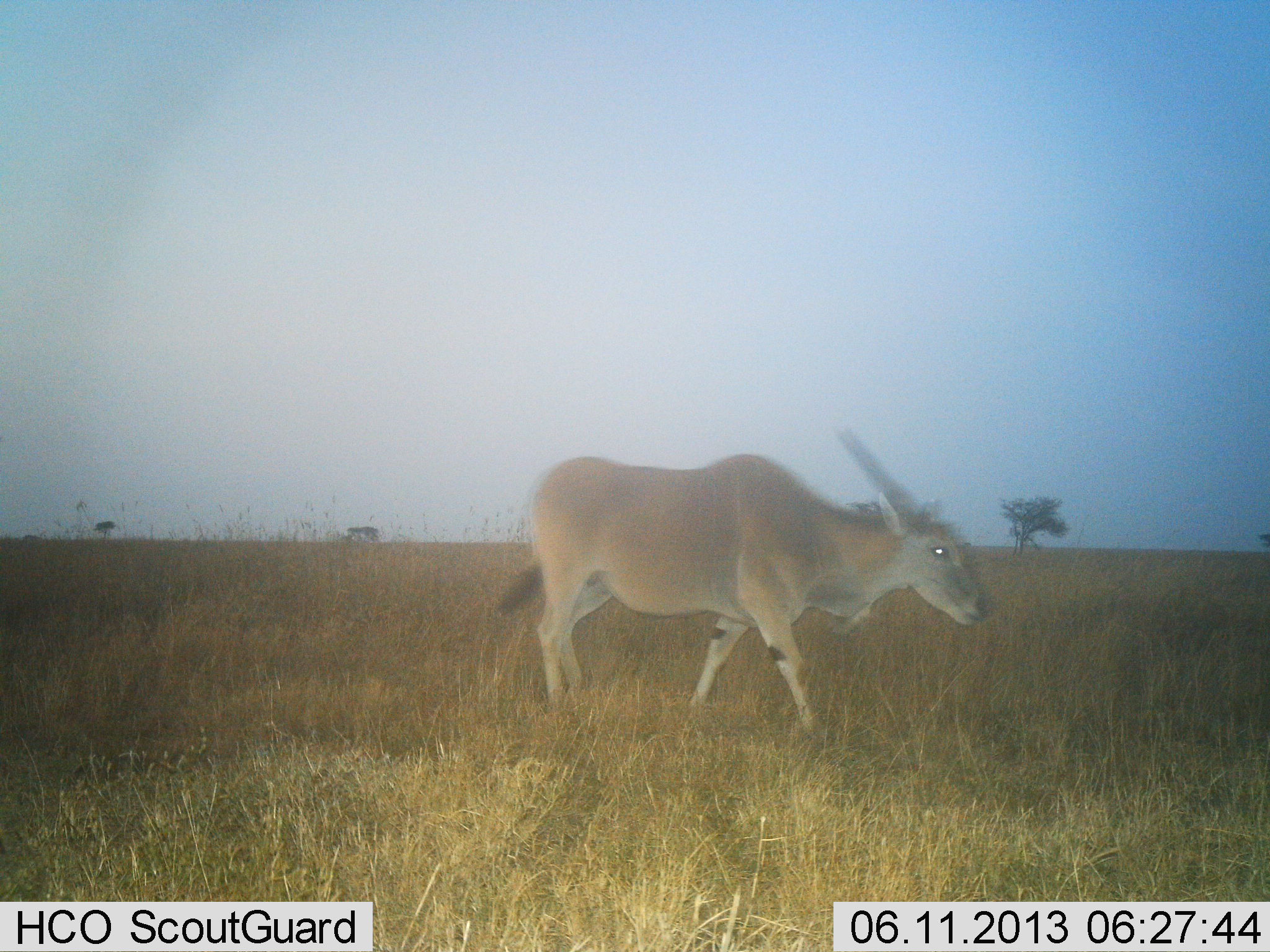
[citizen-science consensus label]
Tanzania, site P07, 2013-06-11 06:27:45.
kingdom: Animalia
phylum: Chordata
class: Mammalia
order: Artiodactyla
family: Bovidae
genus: Tragelaphus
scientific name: Tragelaphus oryx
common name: eland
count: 1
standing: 17%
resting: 0%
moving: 83%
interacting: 0%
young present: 0%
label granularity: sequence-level